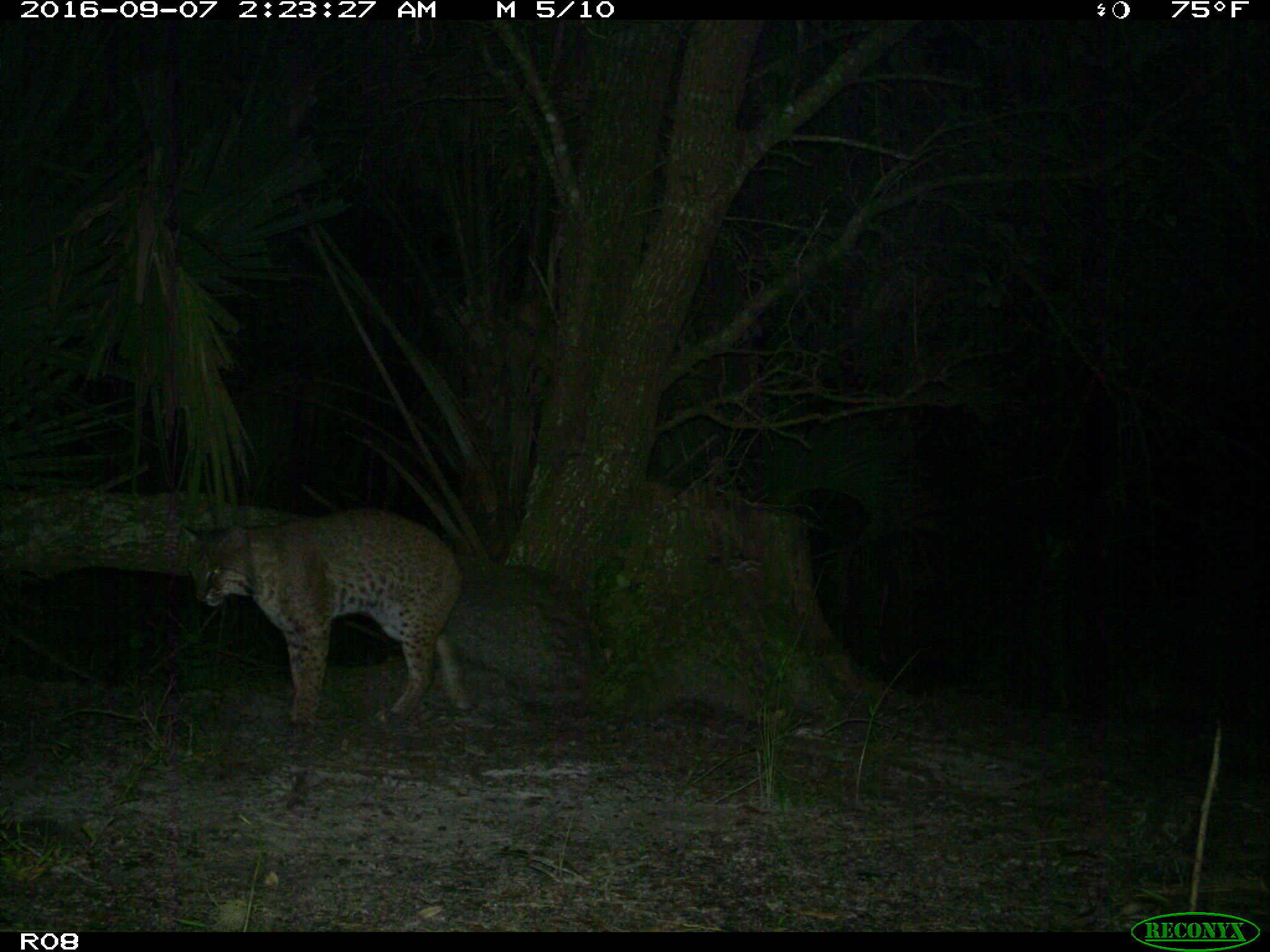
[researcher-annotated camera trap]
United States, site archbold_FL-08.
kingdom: Animalia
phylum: Chordata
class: Mammalia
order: Carnivora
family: Felidae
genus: Lynx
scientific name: Lynx rufus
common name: bobcat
Lynx rufus (bobcat).